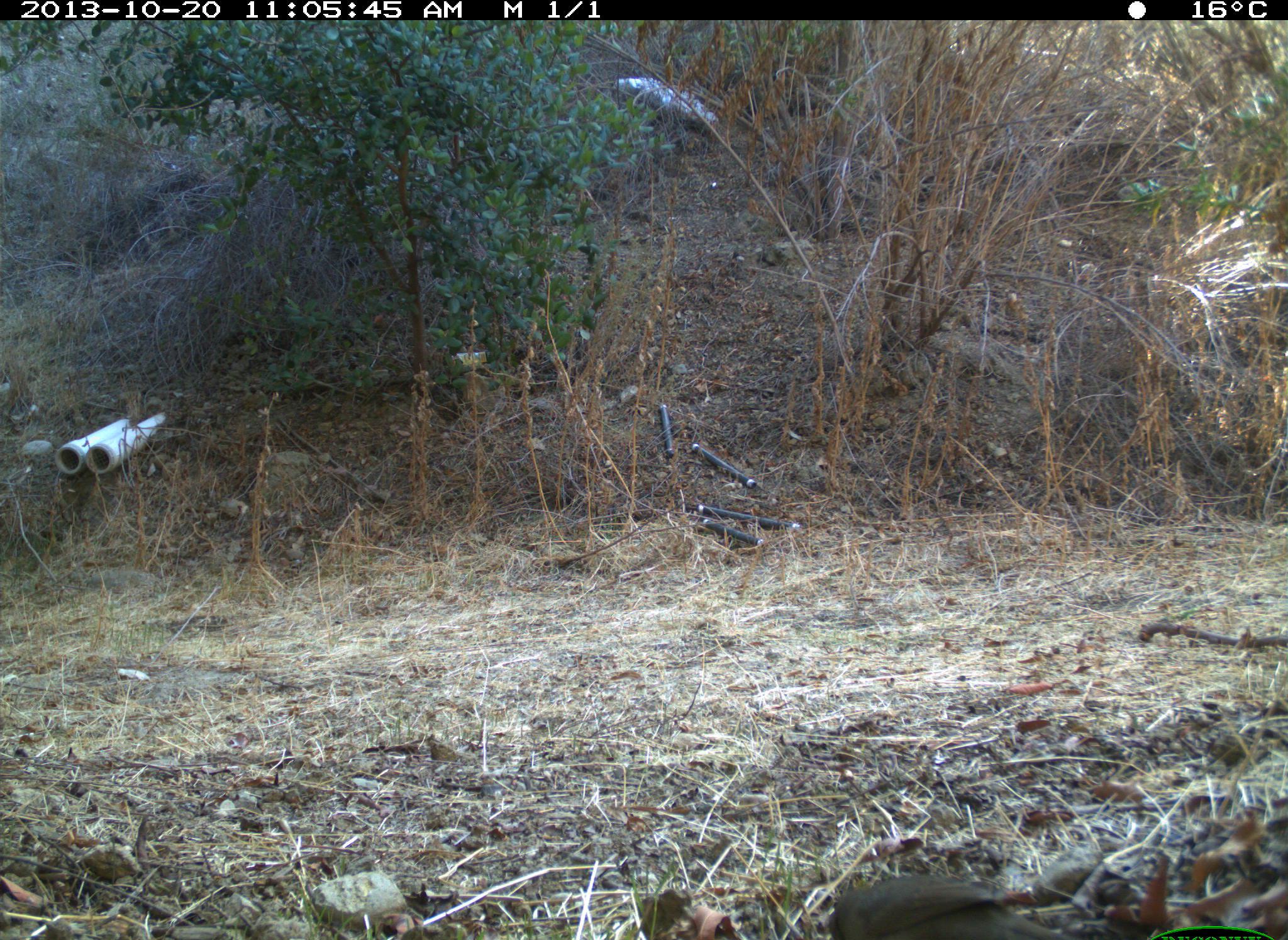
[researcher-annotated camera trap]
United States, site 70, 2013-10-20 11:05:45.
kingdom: Animalia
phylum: Chordata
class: Aves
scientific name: Aves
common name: bird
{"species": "bird (Aves)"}